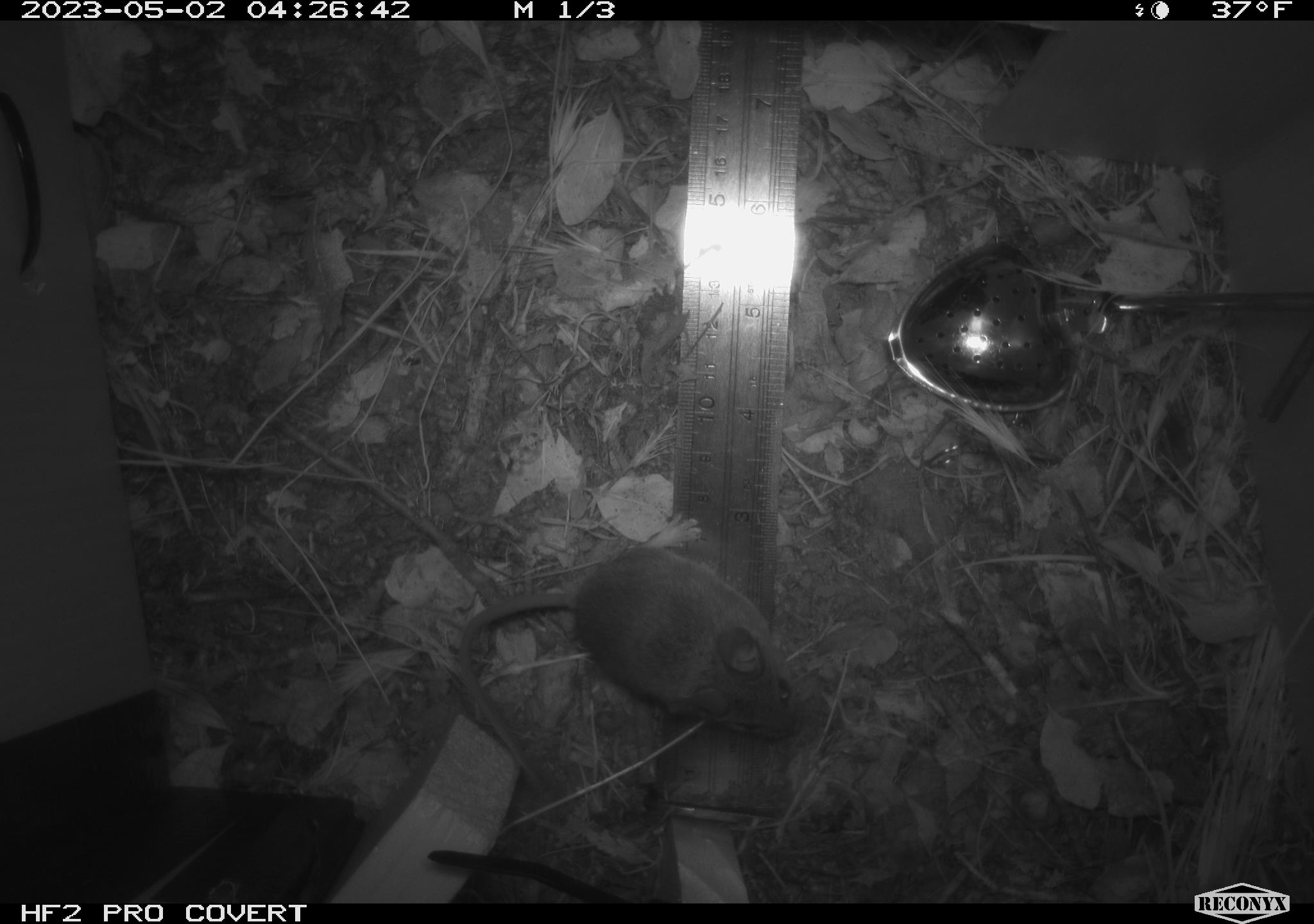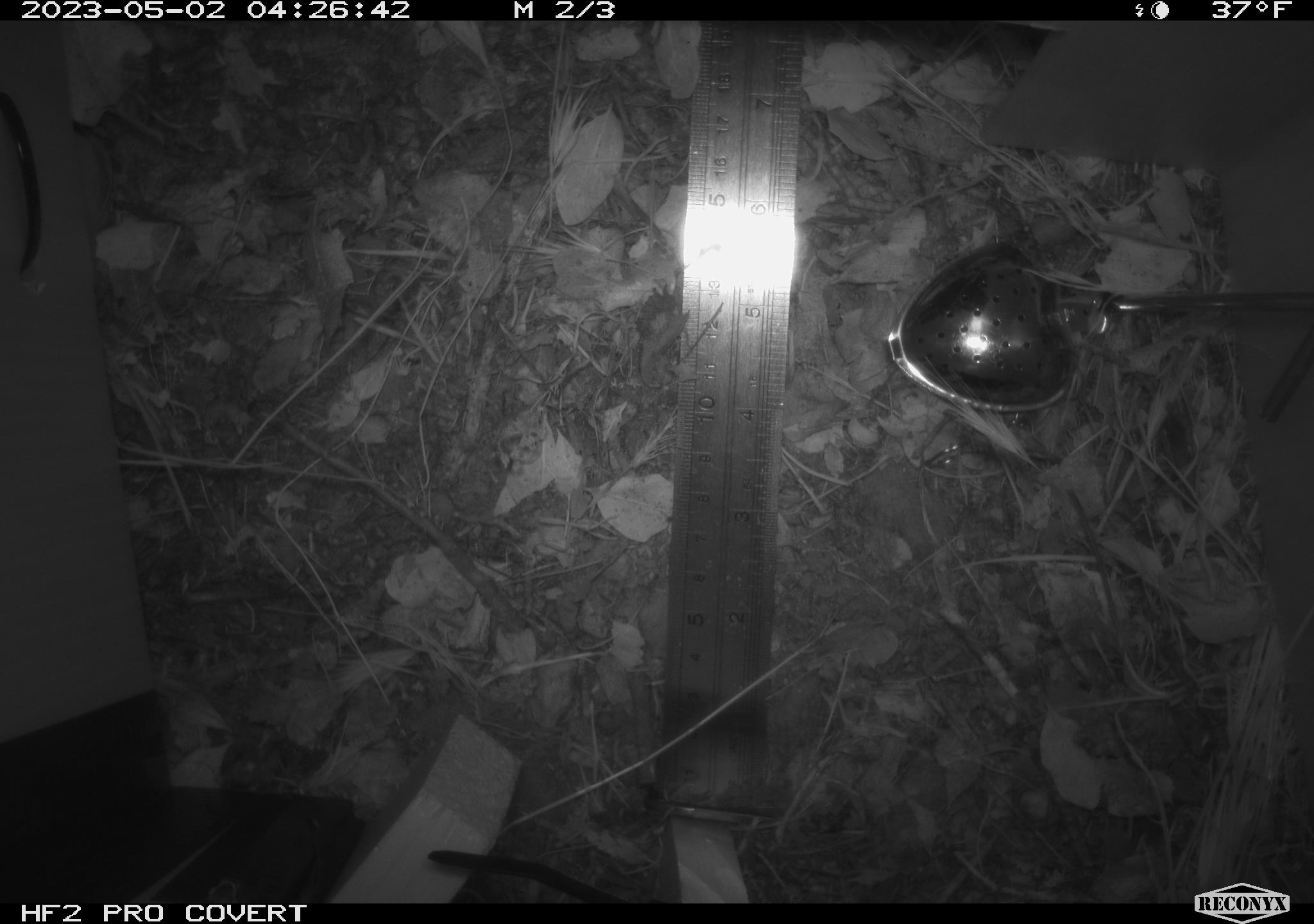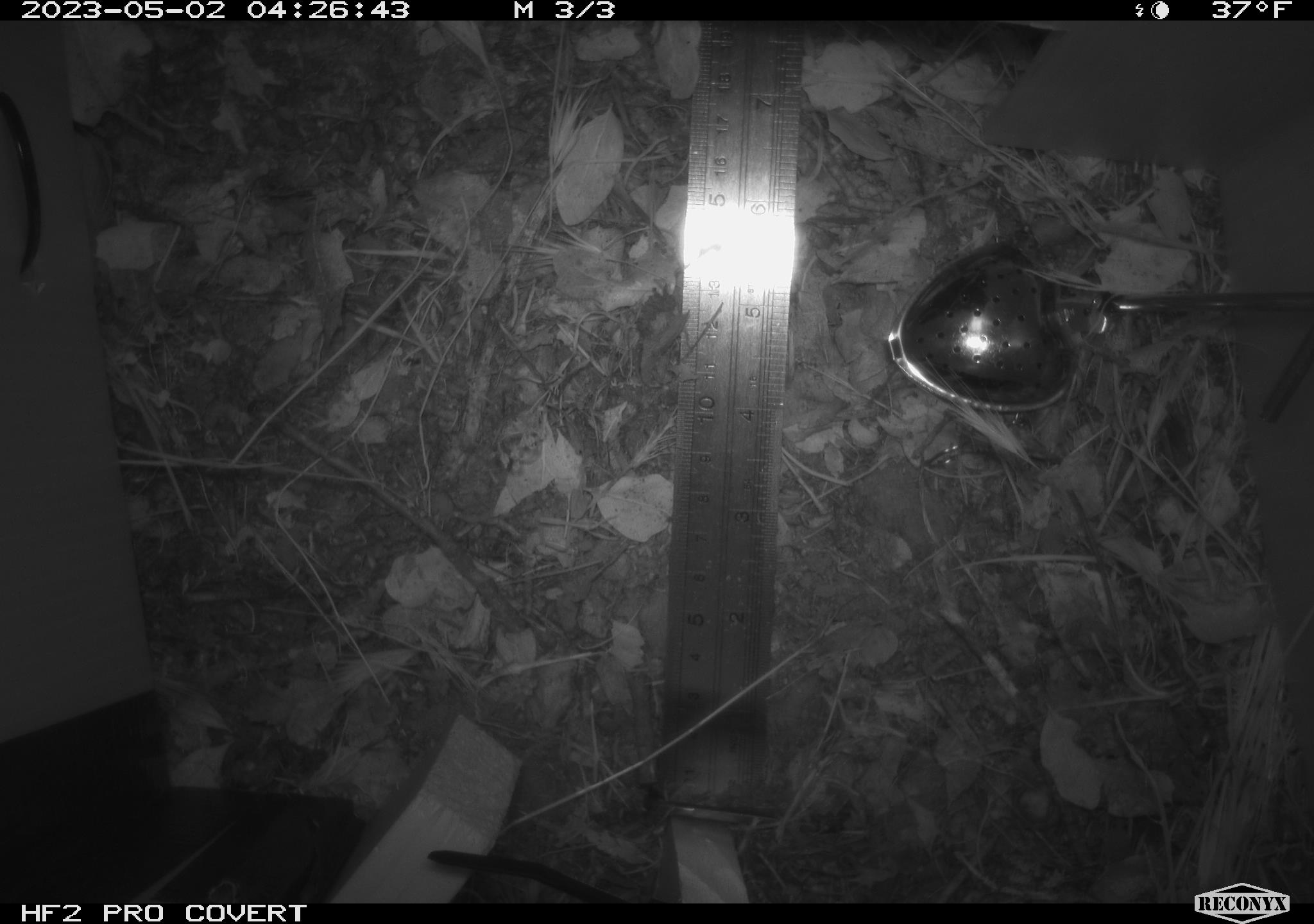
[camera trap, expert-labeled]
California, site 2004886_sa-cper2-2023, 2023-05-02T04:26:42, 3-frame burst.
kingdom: Animalia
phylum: Chordata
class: Mammalia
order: Rodentia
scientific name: Rodentia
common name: mouse species